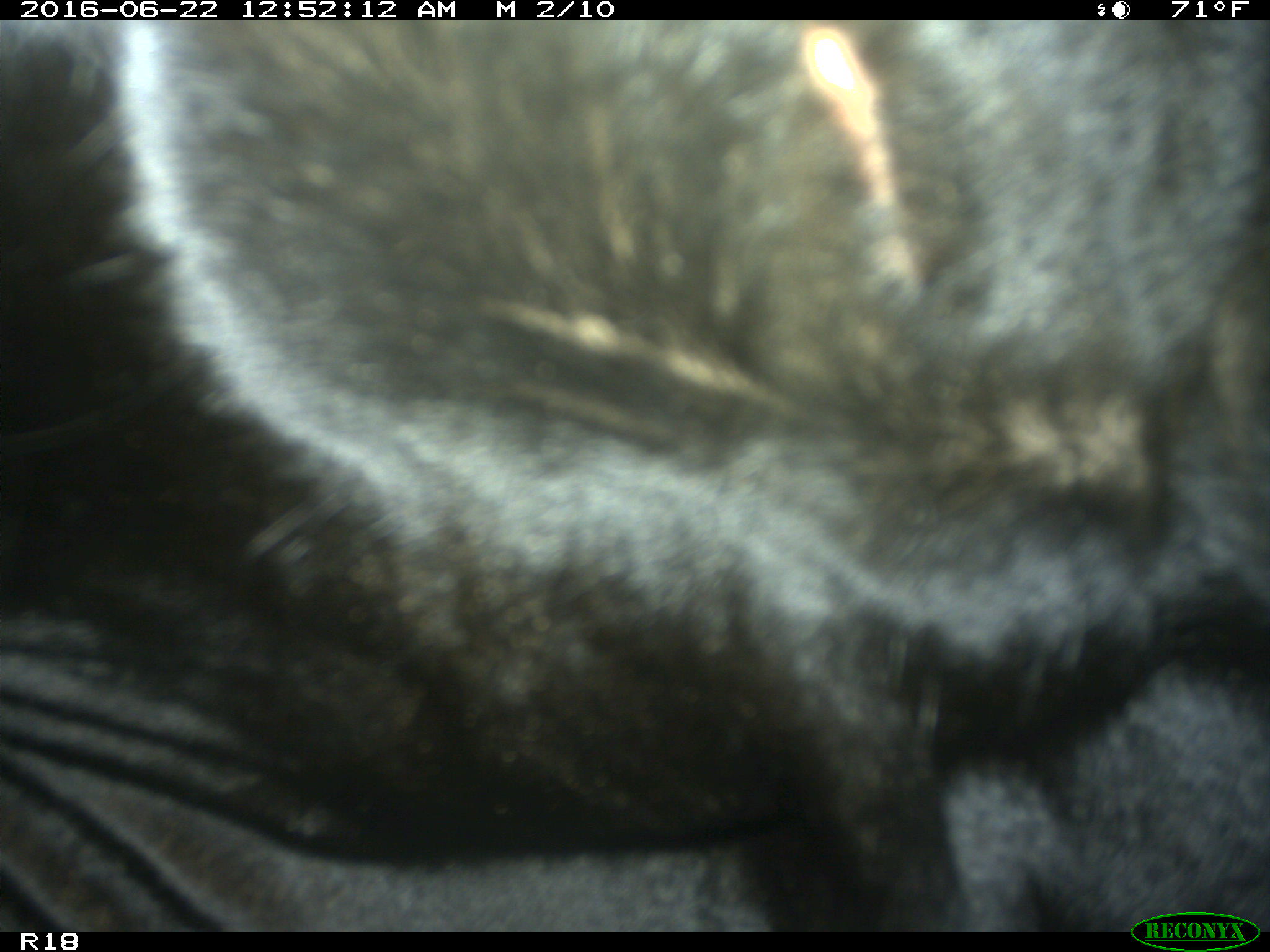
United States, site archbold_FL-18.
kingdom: Animalia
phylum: Chordata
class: Mammalia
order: Artiodactyla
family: Bovidae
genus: Bos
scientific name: Bos taurus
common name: domestic cow